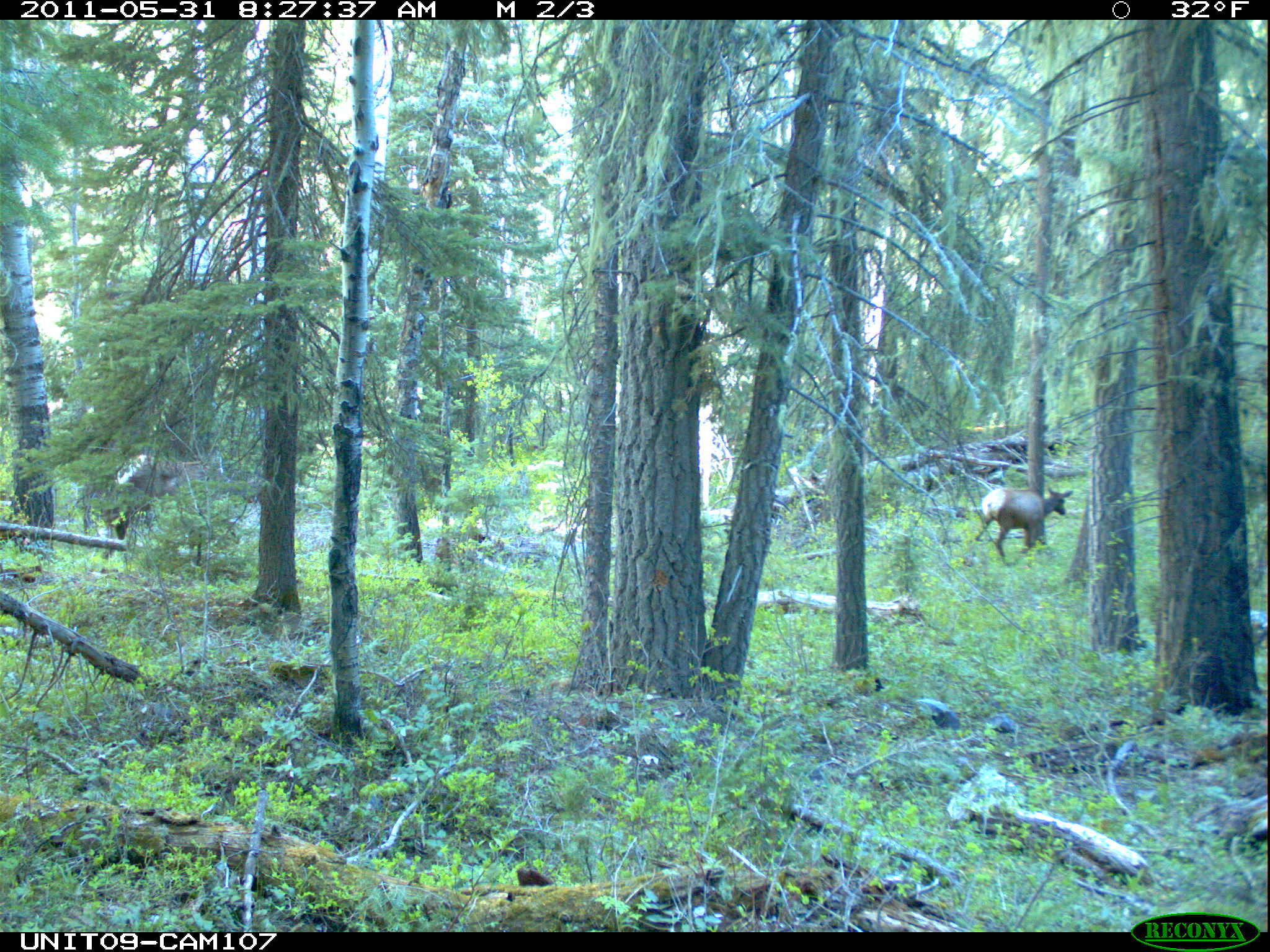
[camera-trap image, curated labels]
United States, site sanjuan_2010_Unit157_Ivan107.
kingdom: Animalia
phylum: Chordata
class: Mammalia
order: Artiodactyla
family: Cervidae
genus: Cervus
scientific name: Cervus elaphus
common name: red deer